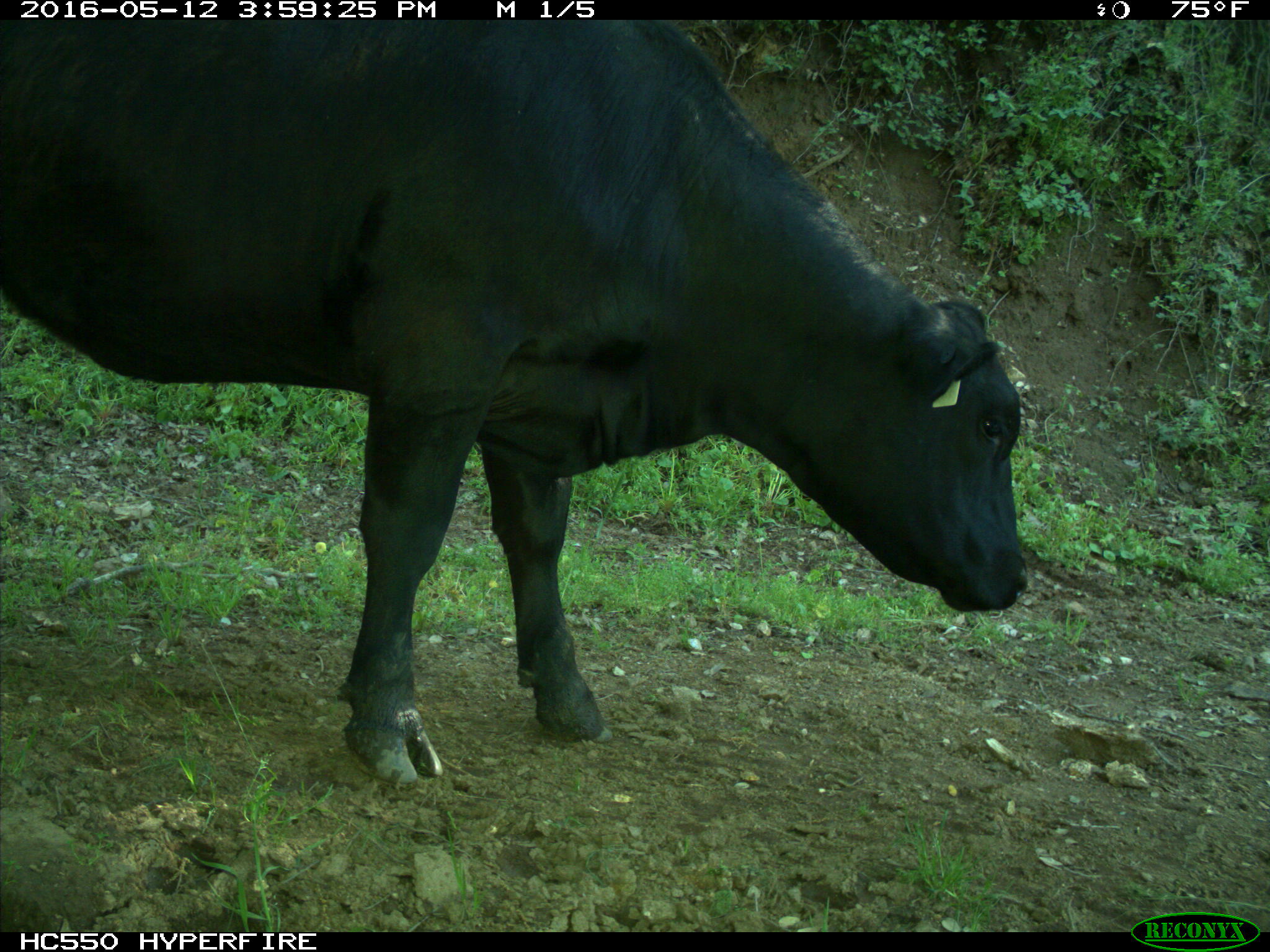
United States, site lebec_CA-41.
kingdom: Animalia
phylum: Chordata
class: Mammalia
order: Artiodactyla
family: Bovidae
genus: Bos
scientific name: Bos taurus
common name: domestic cow